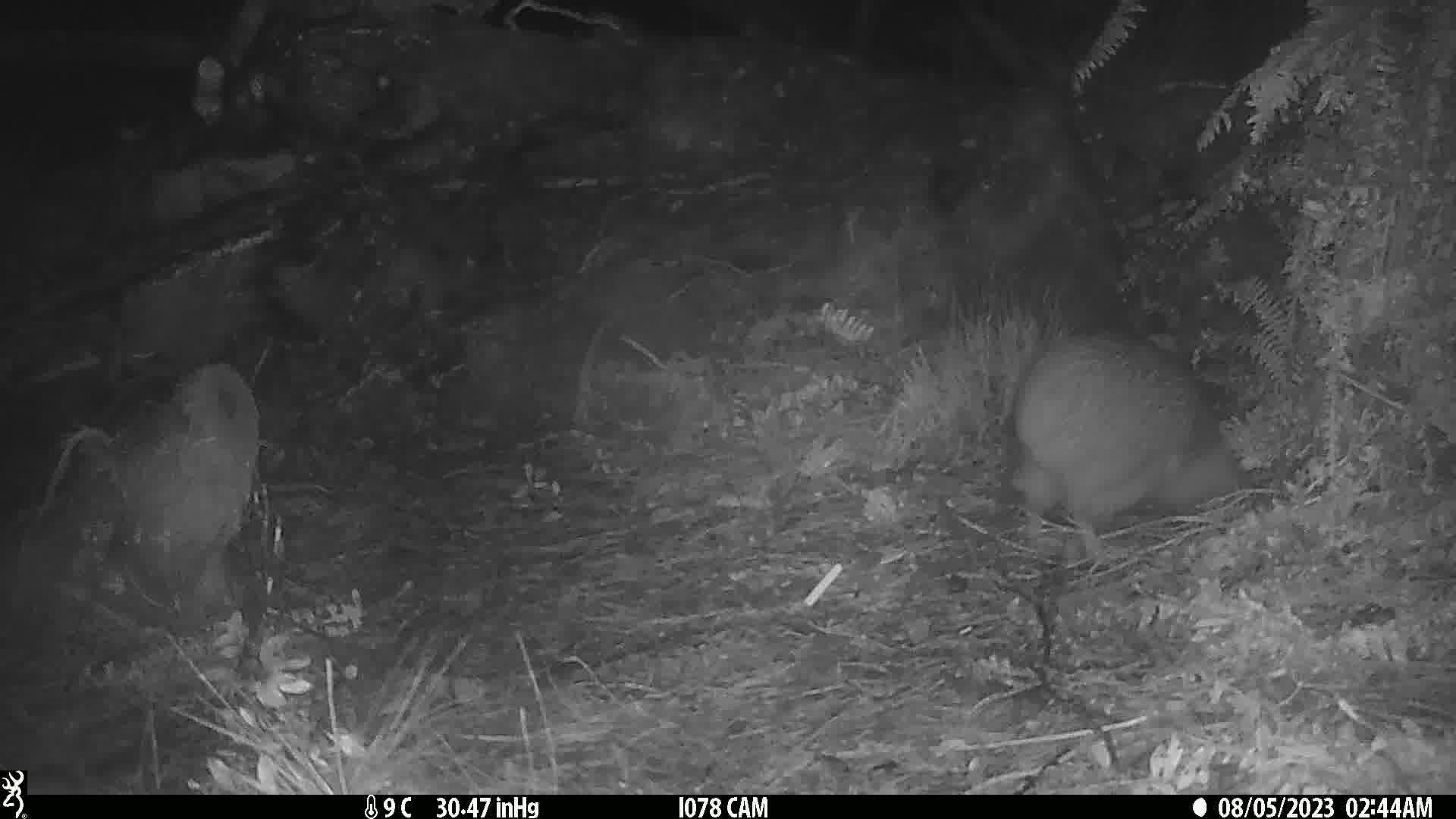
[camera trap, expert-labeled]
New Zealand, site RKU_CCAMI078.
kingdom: Animalia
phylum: Chordata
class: Aves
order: Apterygiformes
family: Apterygidae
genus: Apteryx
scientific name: Apteryx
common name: kiwi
Kiwi (Apteryx).